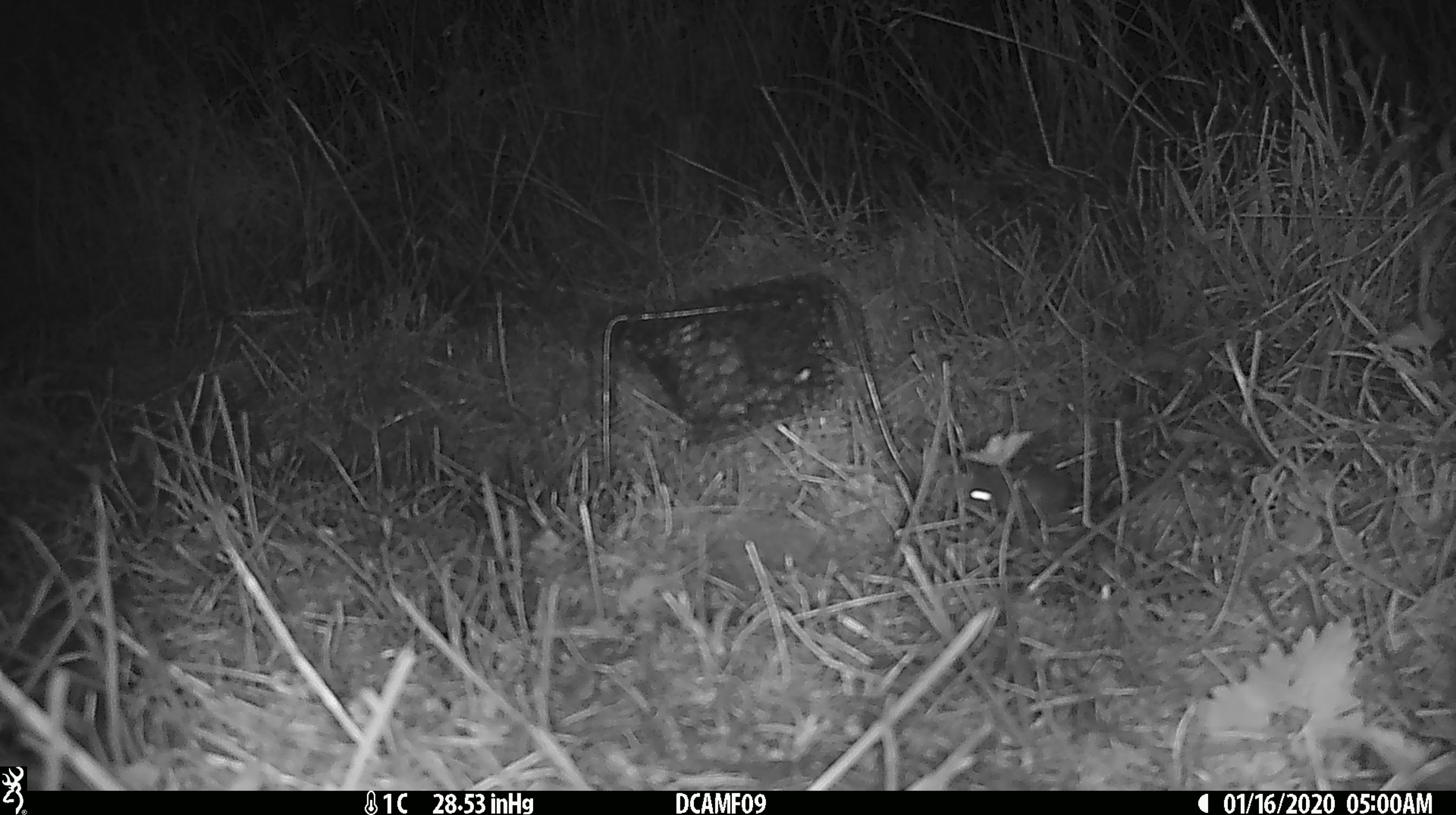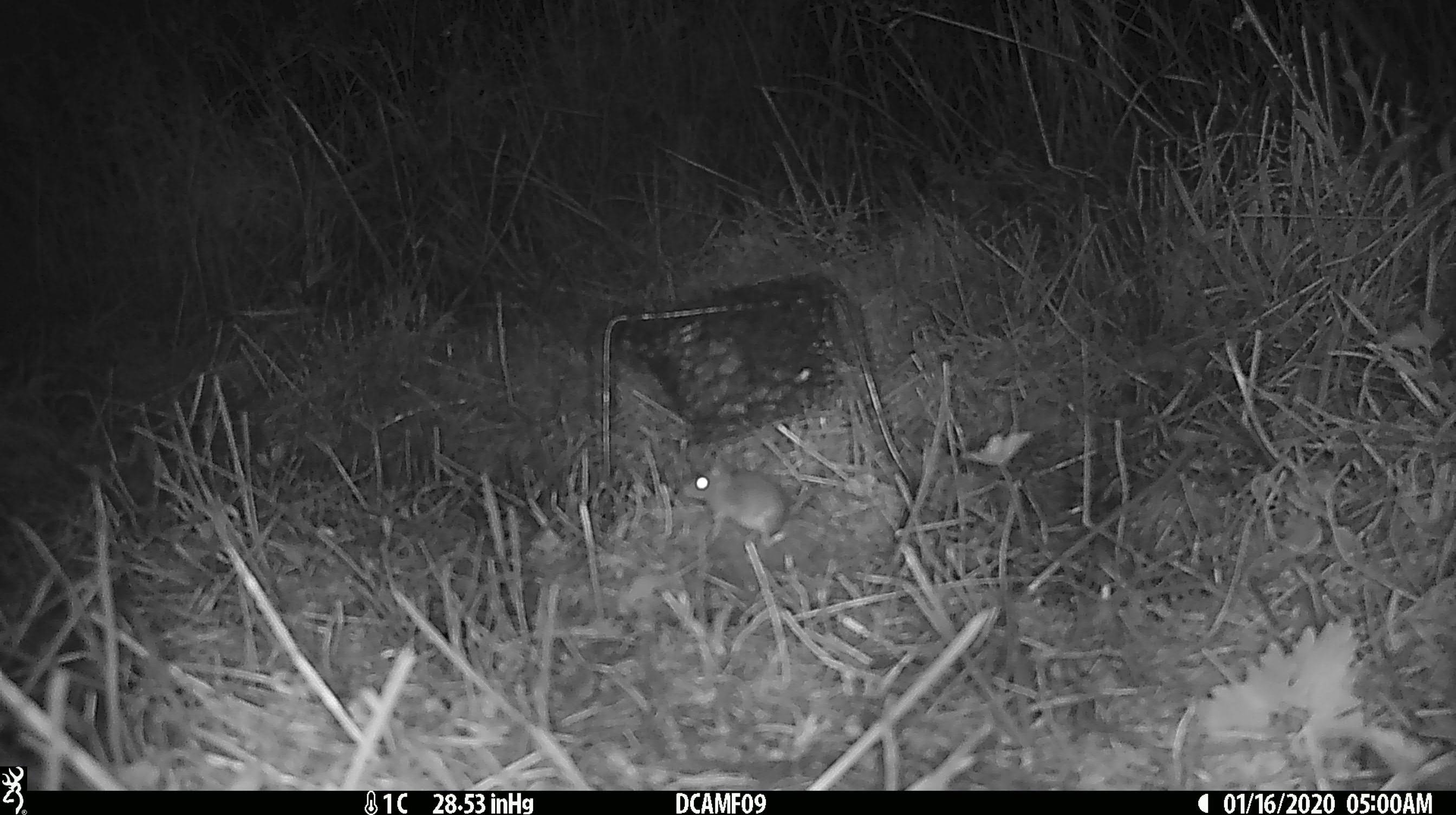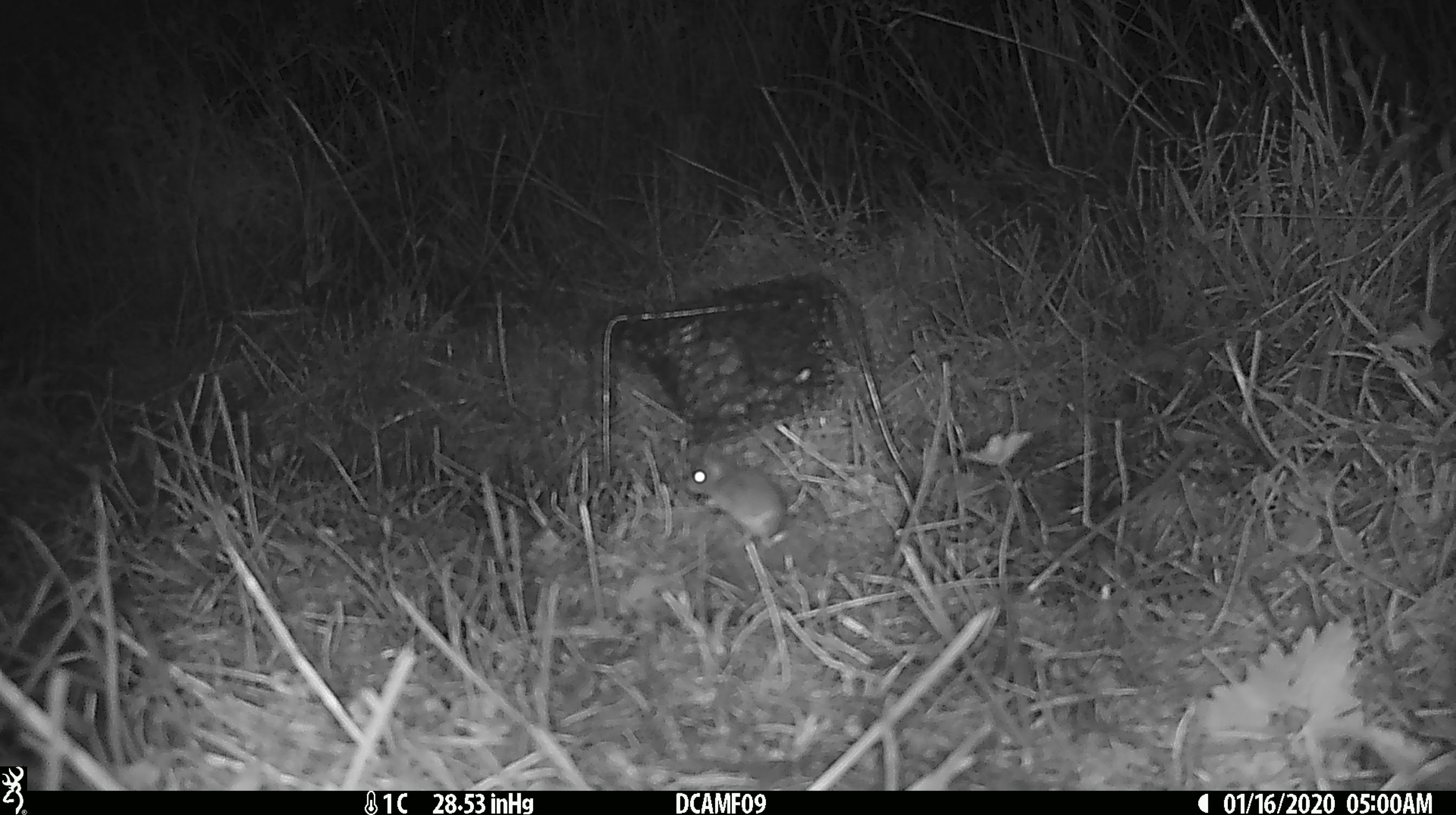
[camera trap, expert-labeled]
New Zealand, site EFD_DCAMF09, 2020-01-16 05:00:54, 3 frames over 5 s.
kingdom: Animalia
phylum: Chordata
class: Mammalia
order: Rodentia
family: Muridae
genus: Mus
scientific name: Mus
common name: mouse